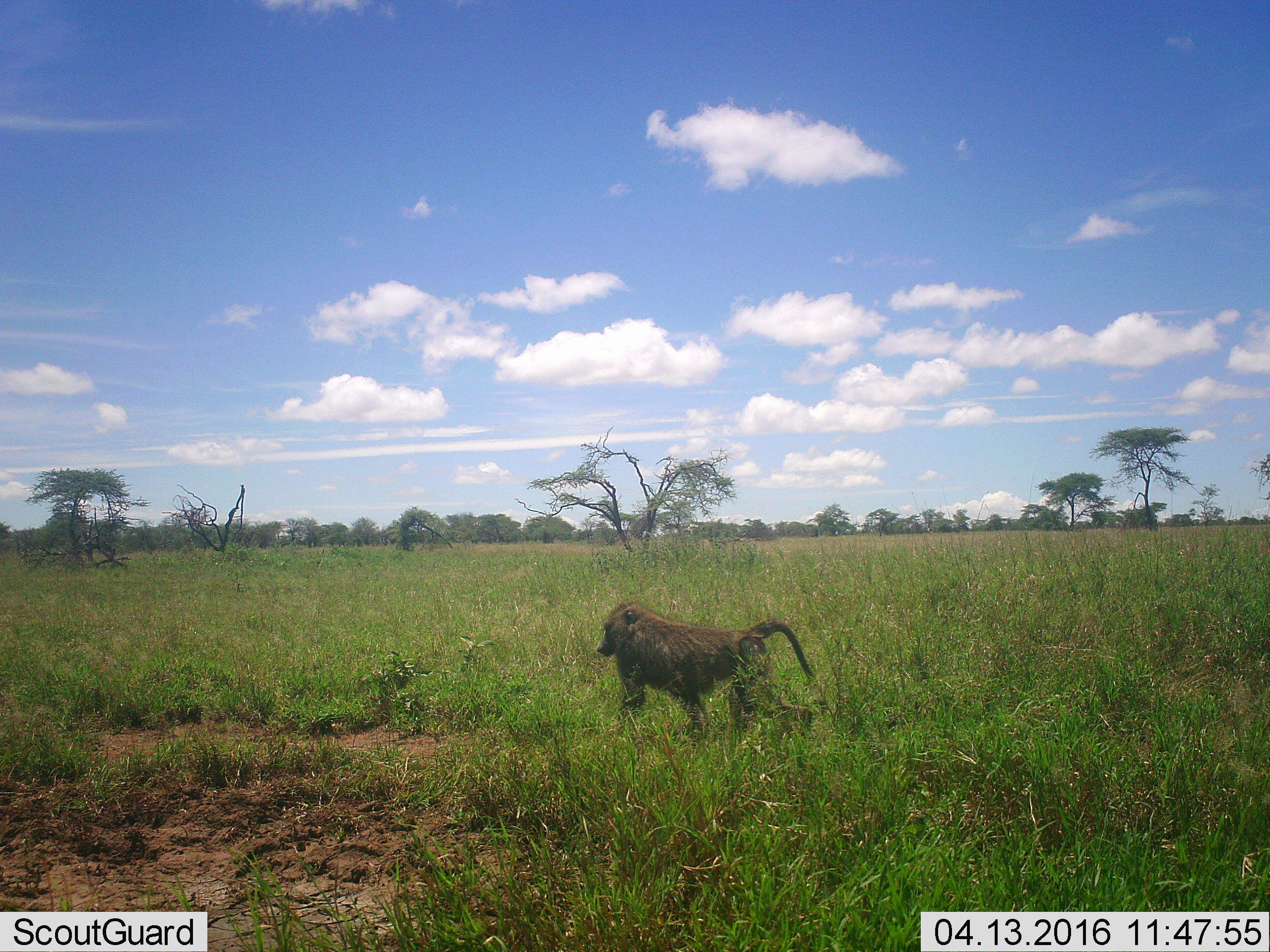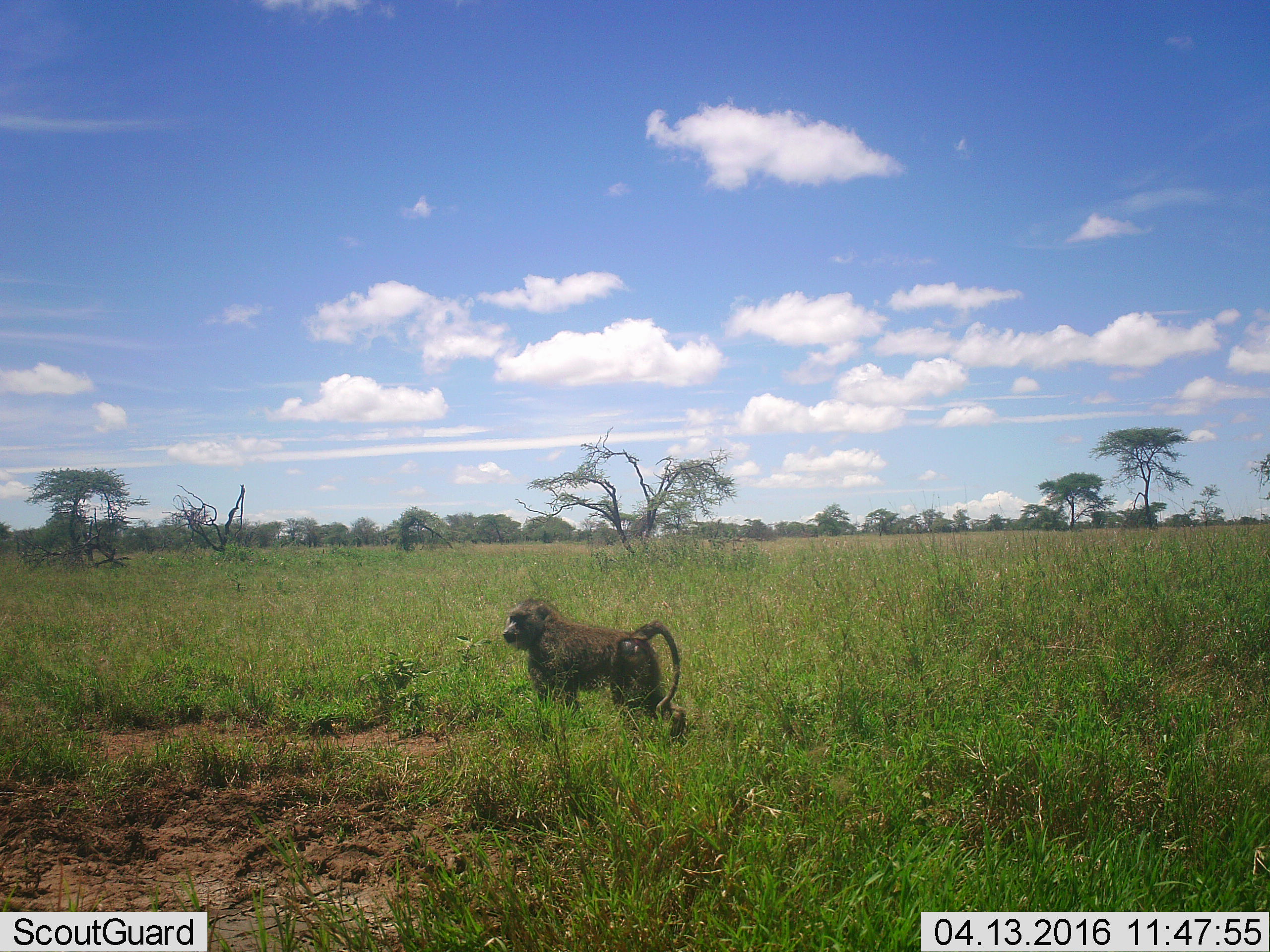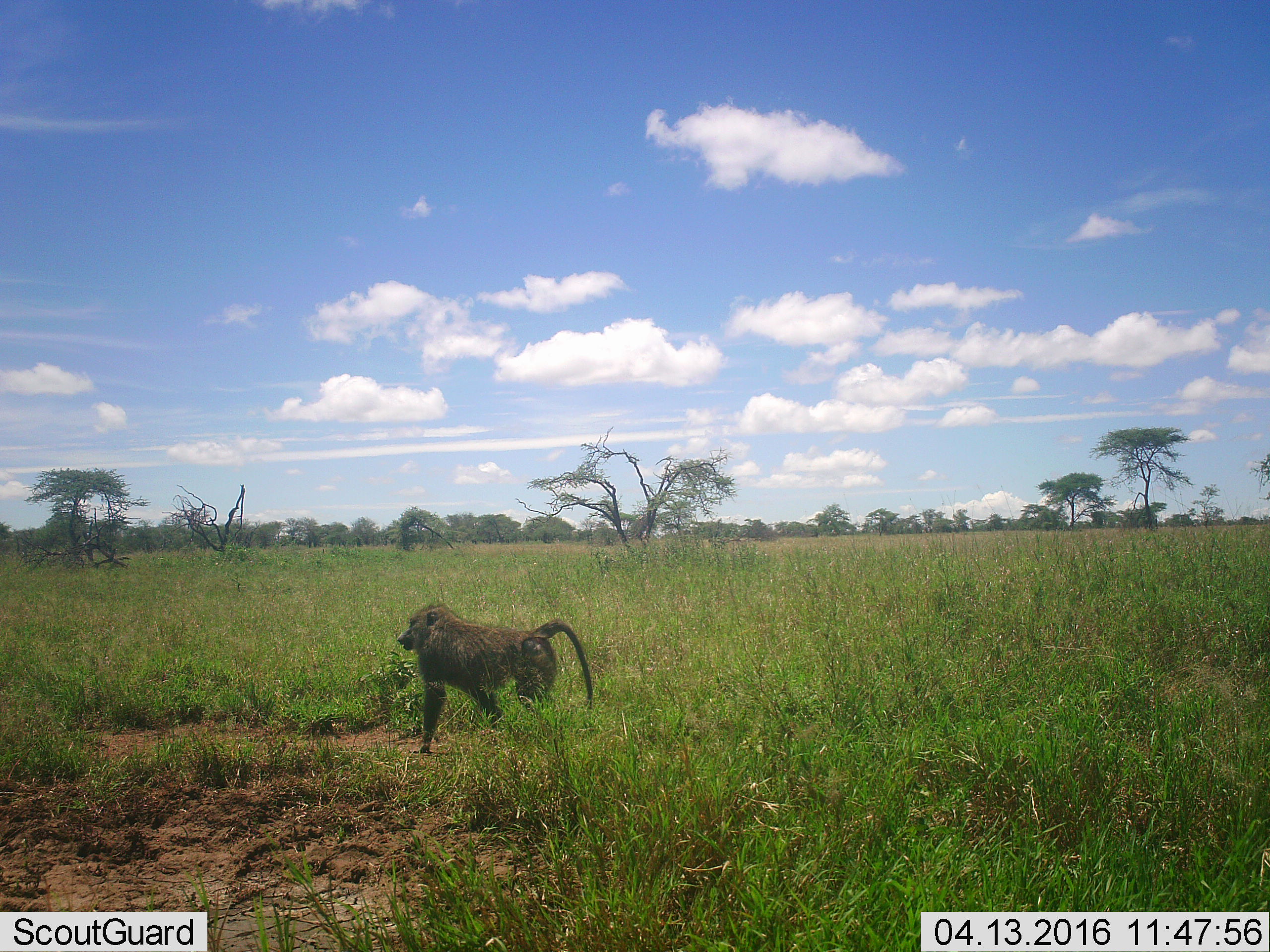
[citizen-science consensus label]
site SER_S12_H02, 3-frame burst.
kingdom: Animalia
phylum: Chordata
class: Mammalia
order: Primates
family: Cercopithecidae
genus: Papio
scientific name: Papio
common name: baboon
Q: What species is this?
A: Baboon (Papio).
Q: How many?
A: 1.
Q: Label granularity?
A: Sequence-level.